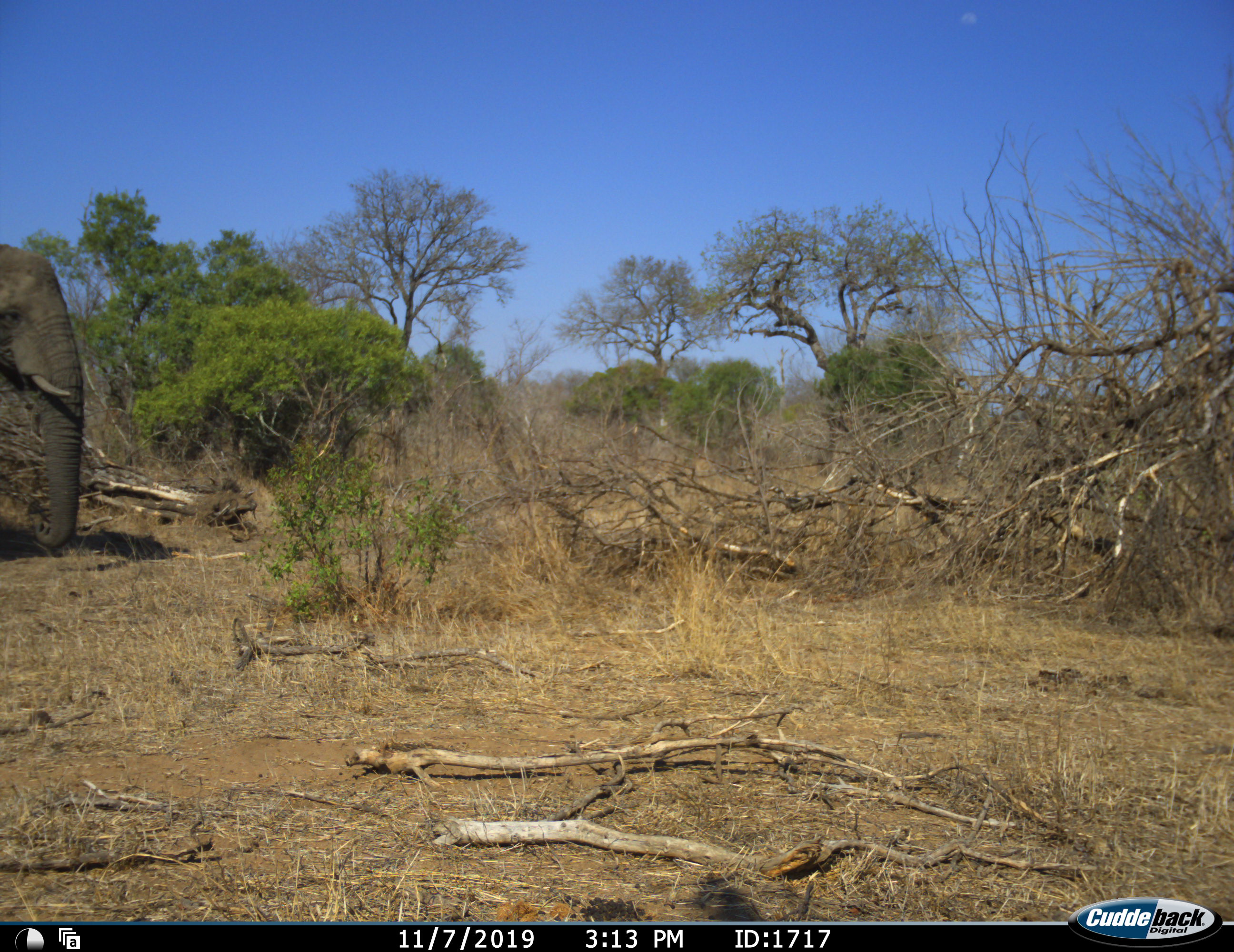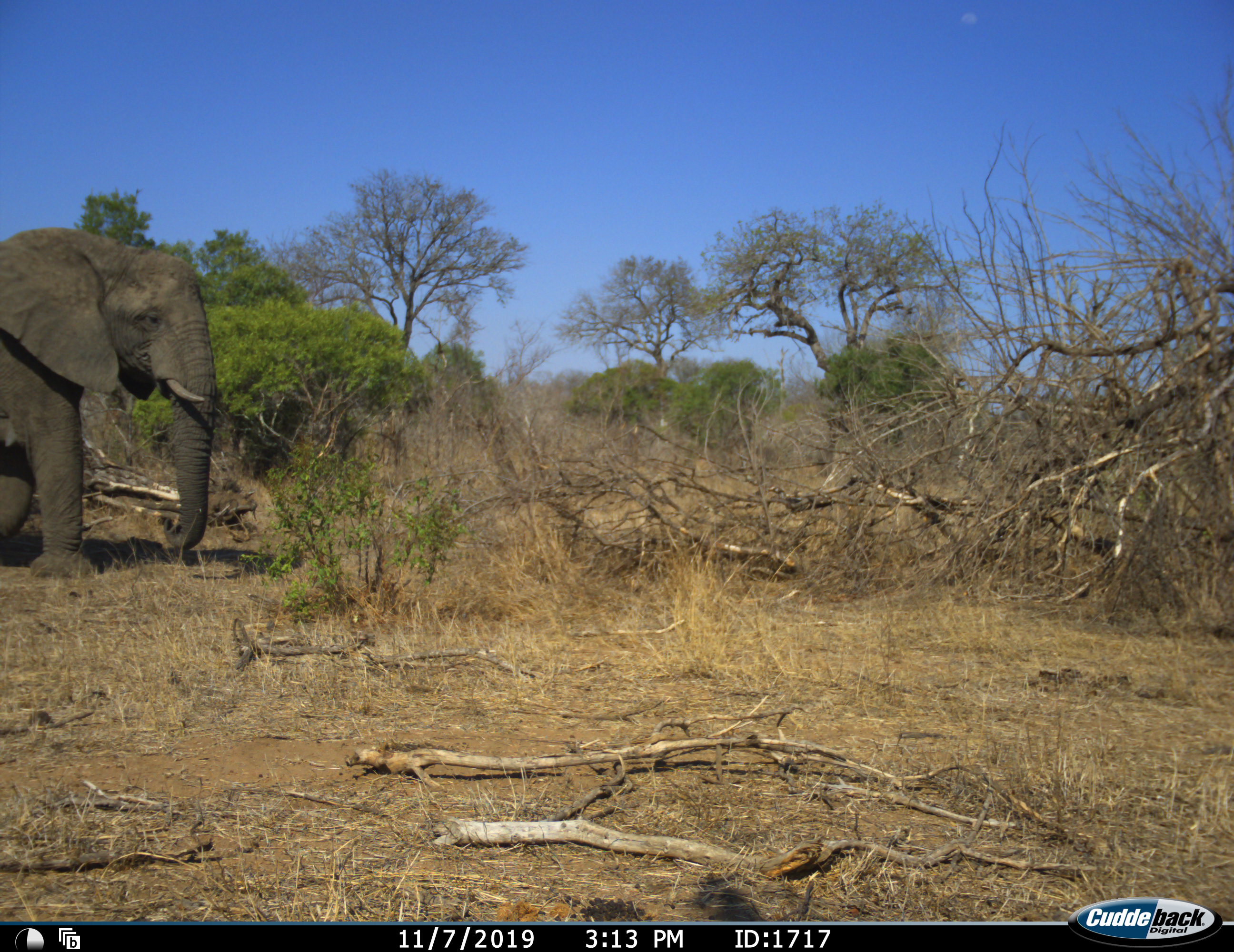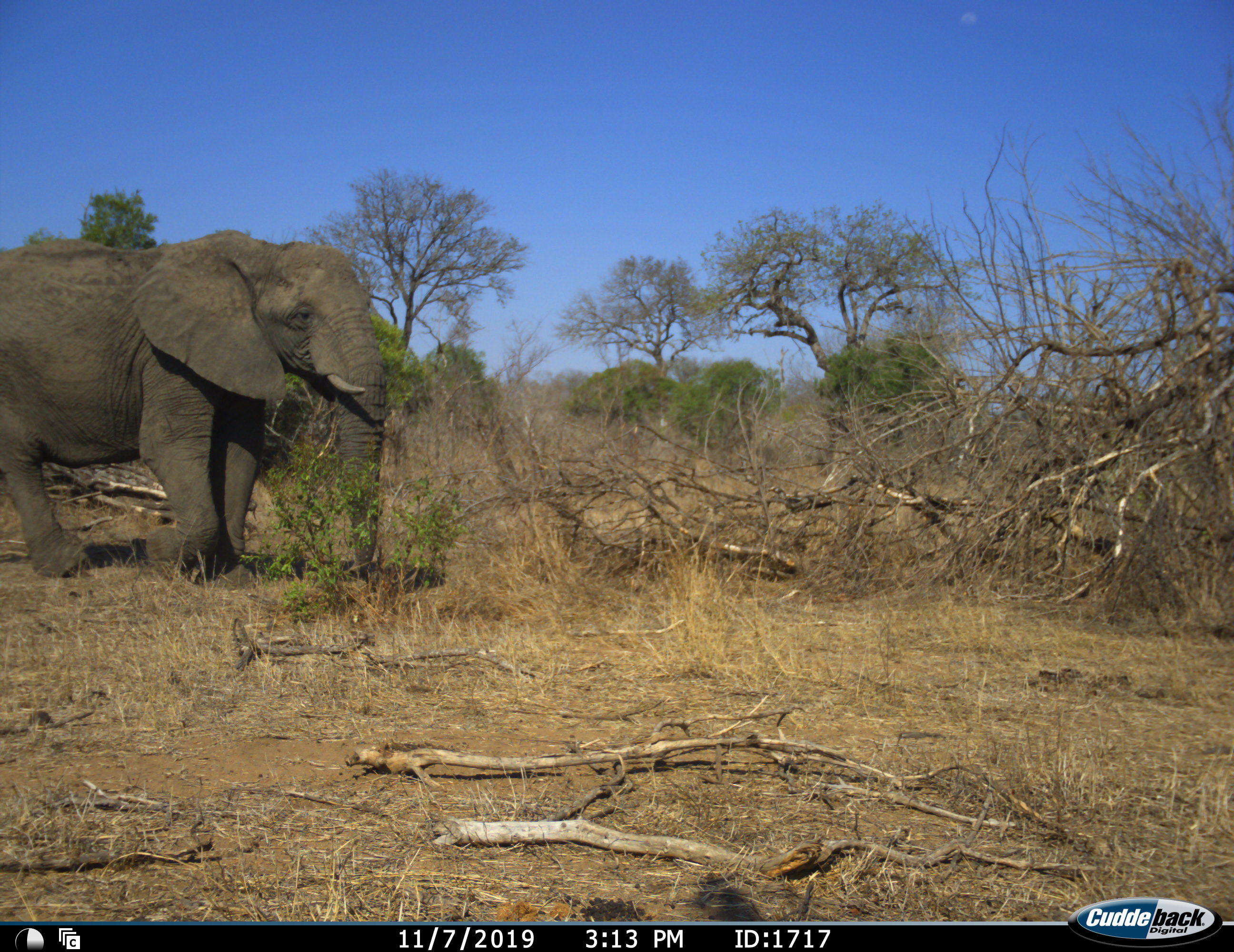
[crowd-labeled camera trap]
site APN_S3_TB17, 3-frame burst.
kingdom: Animalia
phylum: Chordata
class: Mammalia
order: Proboscidea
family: Elephantidae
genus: Loxodonta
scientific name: Loxodonta africana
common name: african bush elephant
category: elephant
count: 1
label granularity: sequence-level